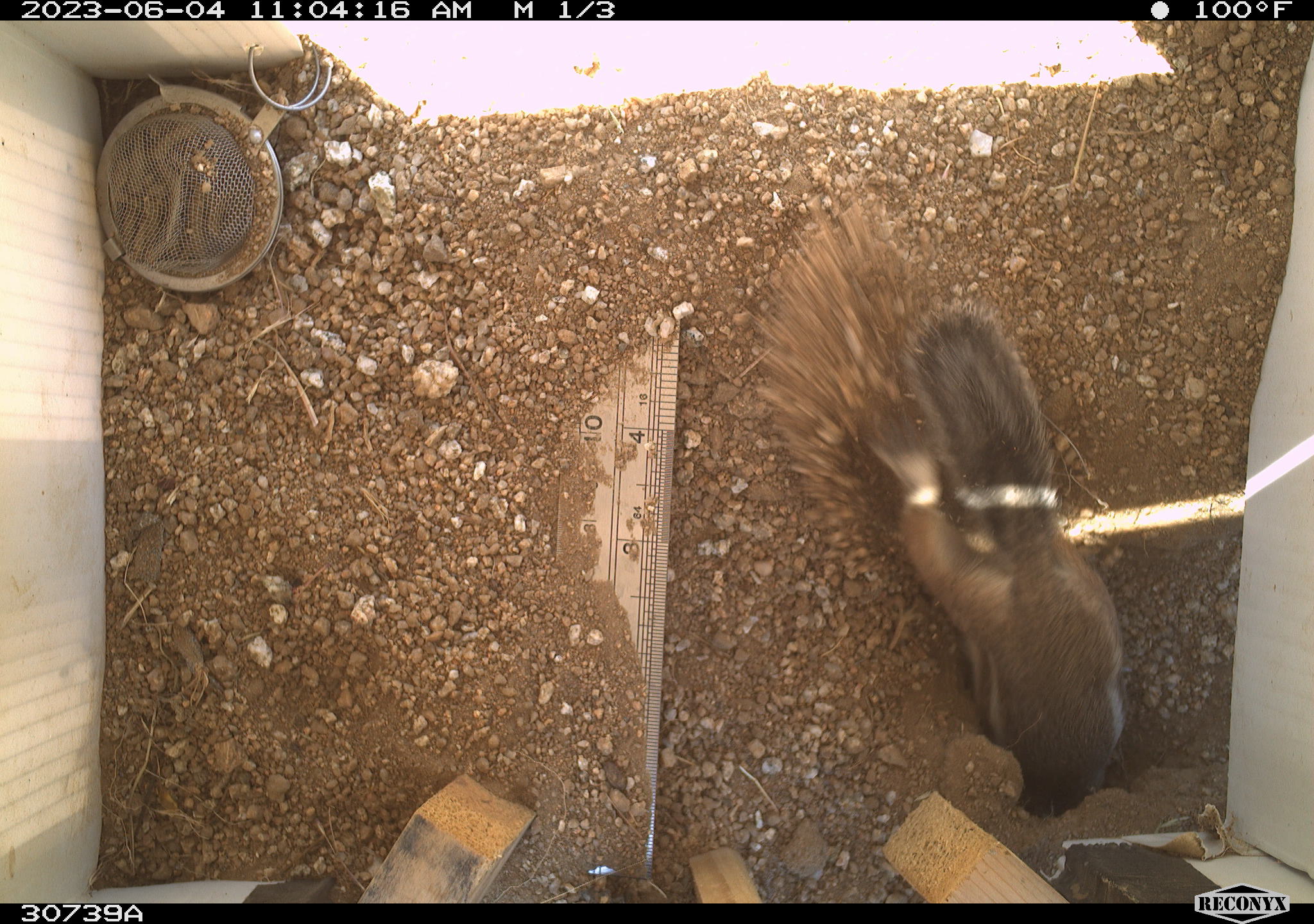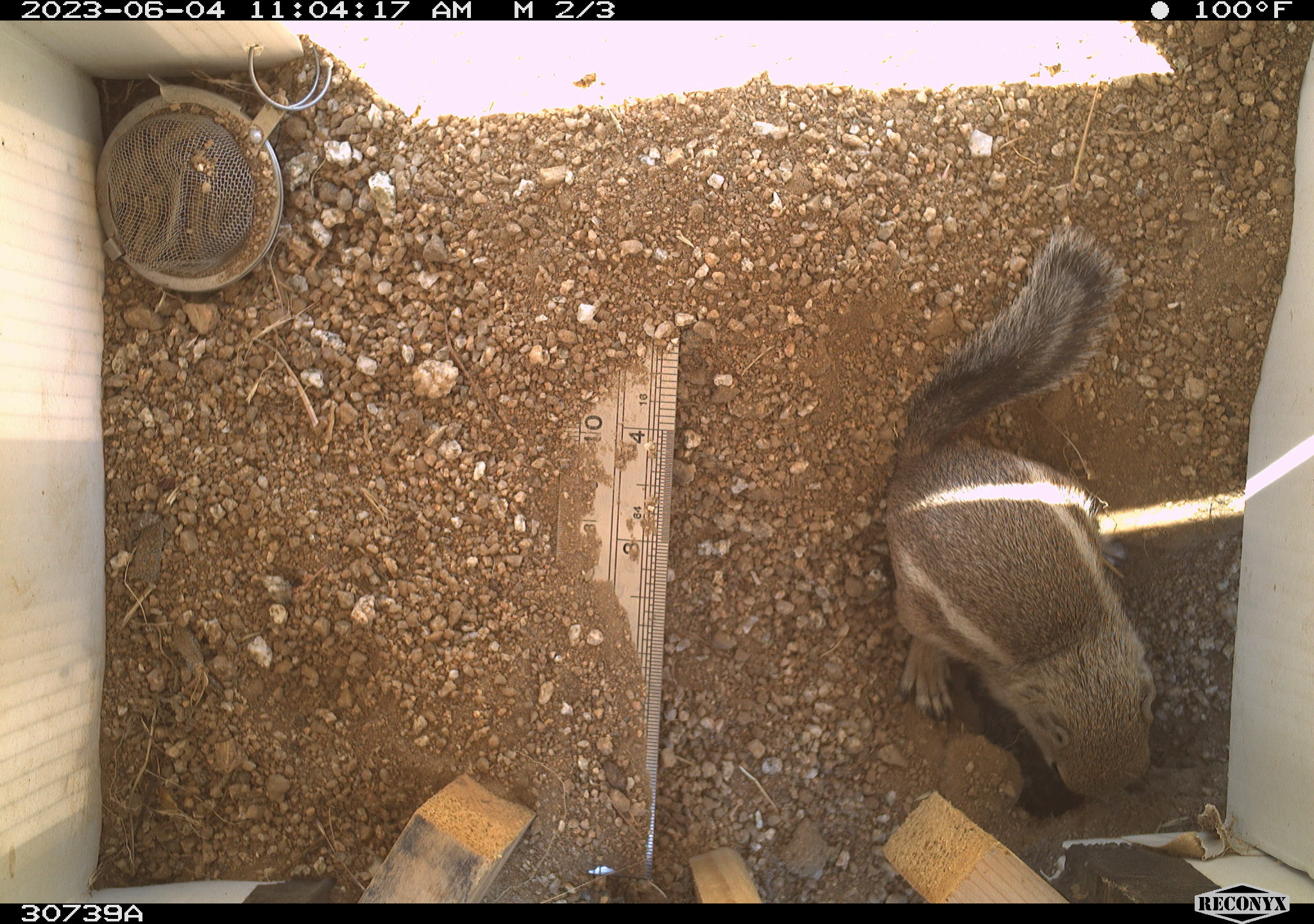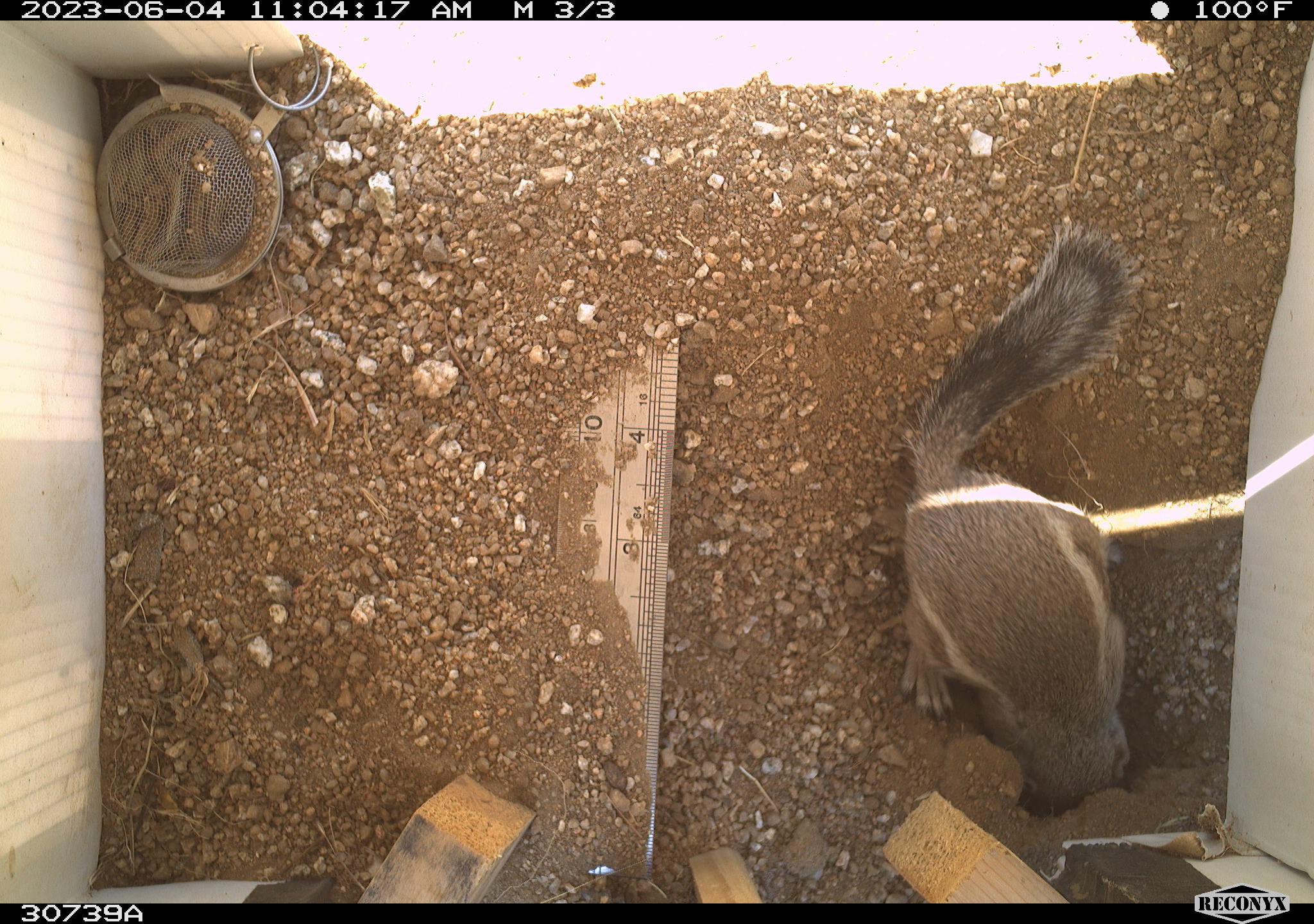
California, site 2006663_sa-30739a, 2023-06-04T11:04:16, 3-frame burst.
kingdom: Animalia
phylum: Chordata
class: Mammalia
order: Rodentia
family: Sciuridae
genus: Ammospermophilus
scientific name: Ammospermophilus leucurus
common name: white-tailed antelope squirrel